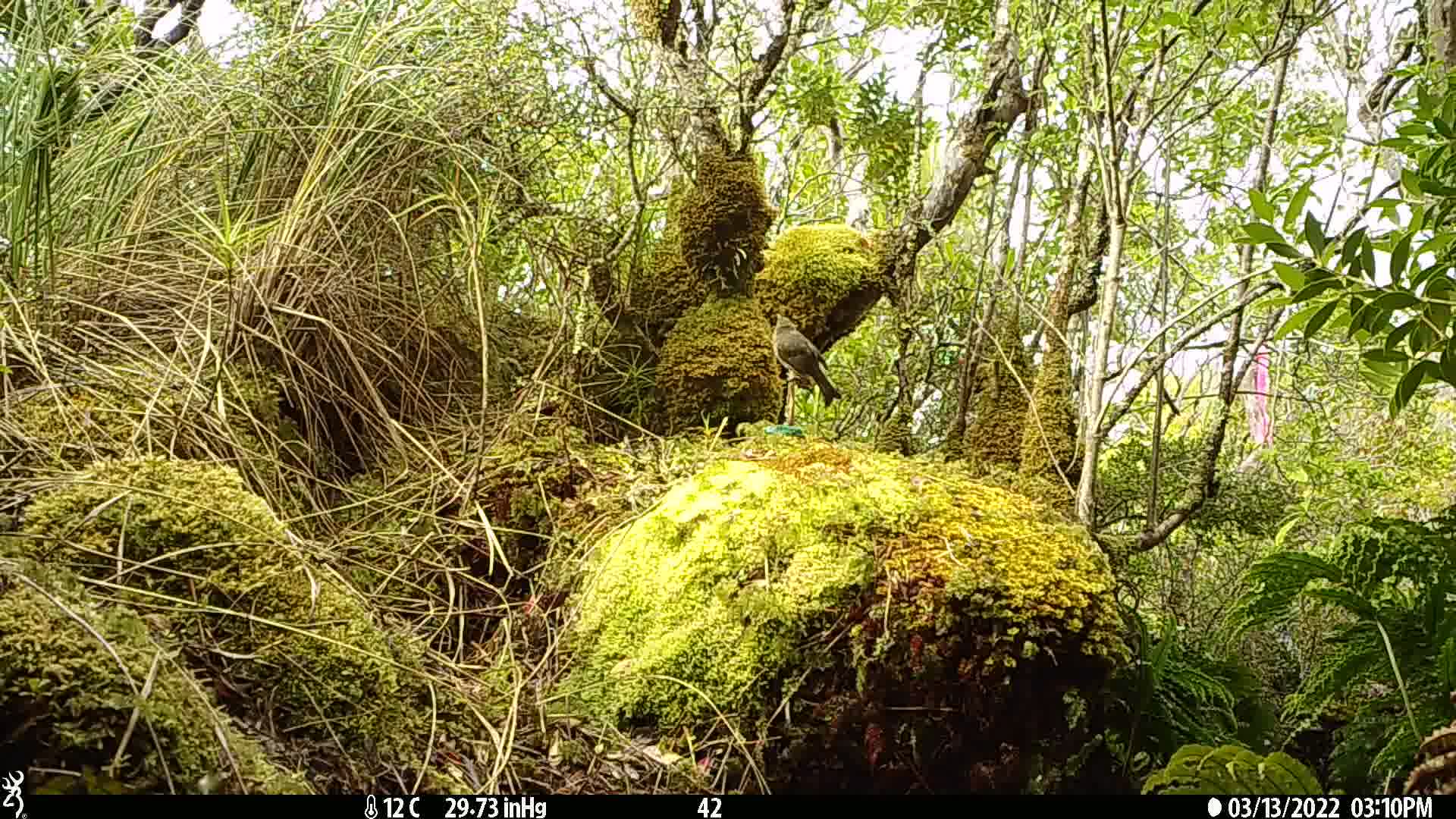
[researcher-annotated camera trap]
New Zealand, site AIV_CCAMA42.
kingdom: Animalia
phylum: Chordata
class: Aves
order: Passeriformes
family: Turdidae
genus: Turdus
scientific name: Turdus merula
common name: eurasian blackbird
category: blackbird